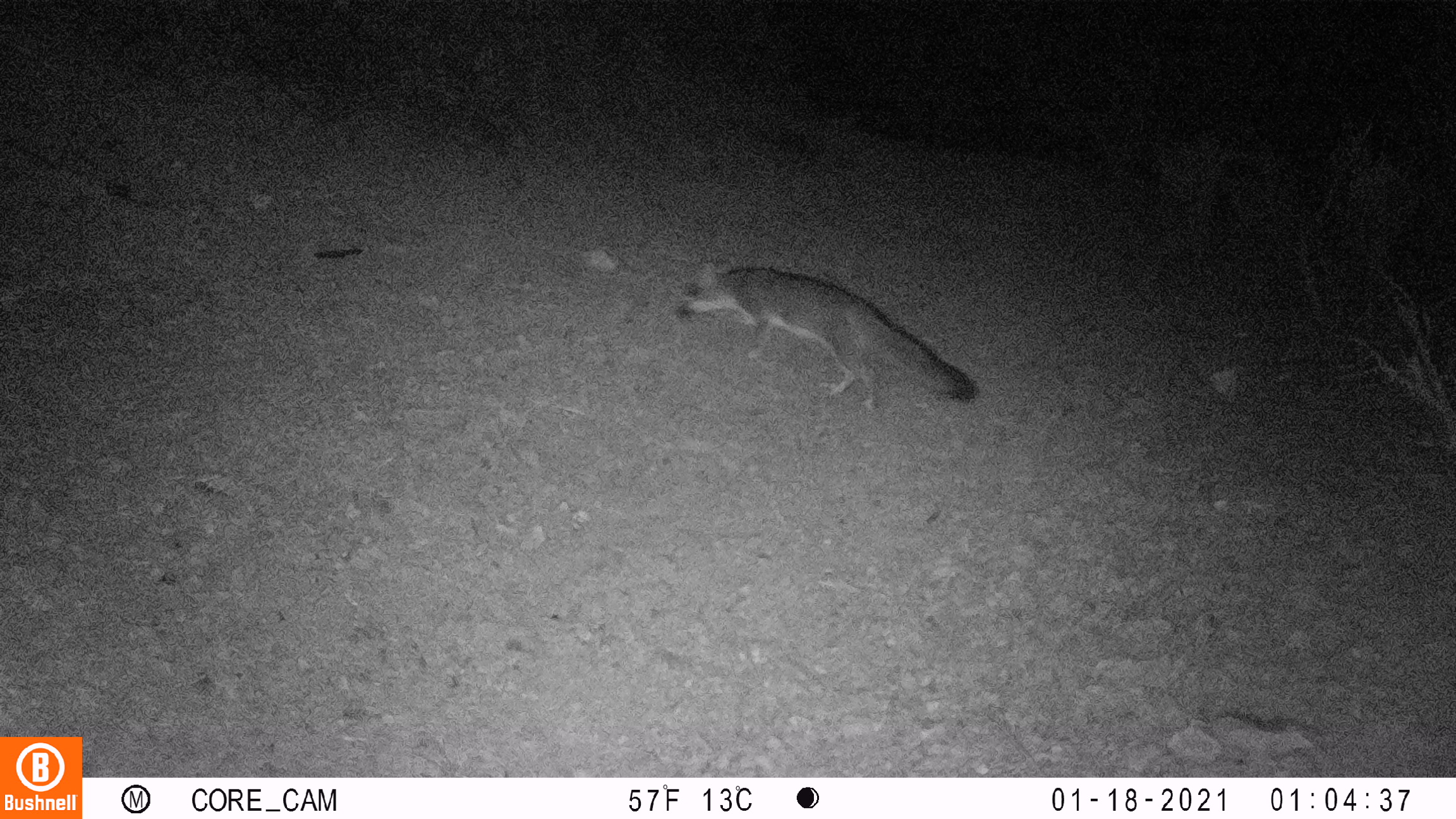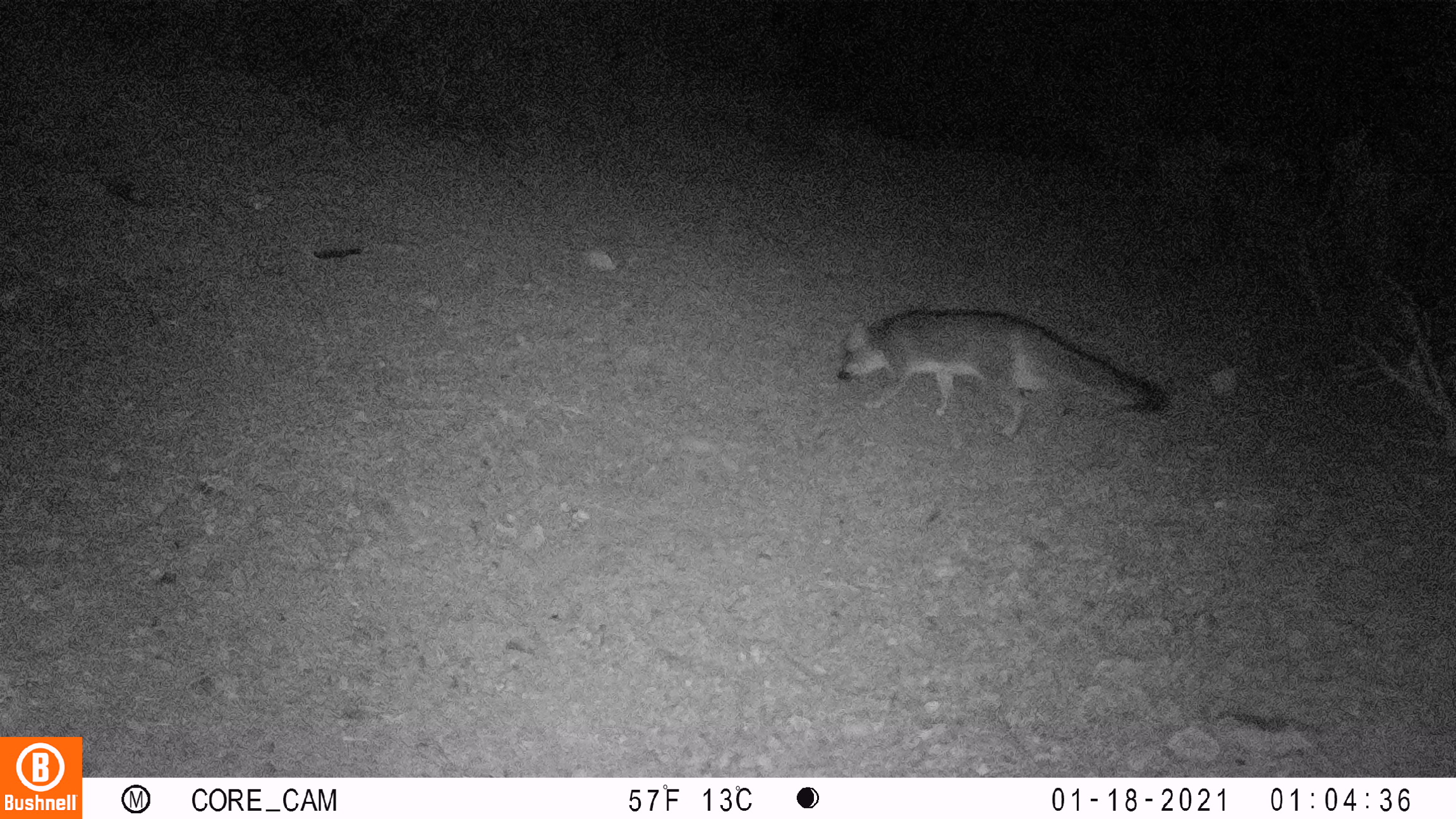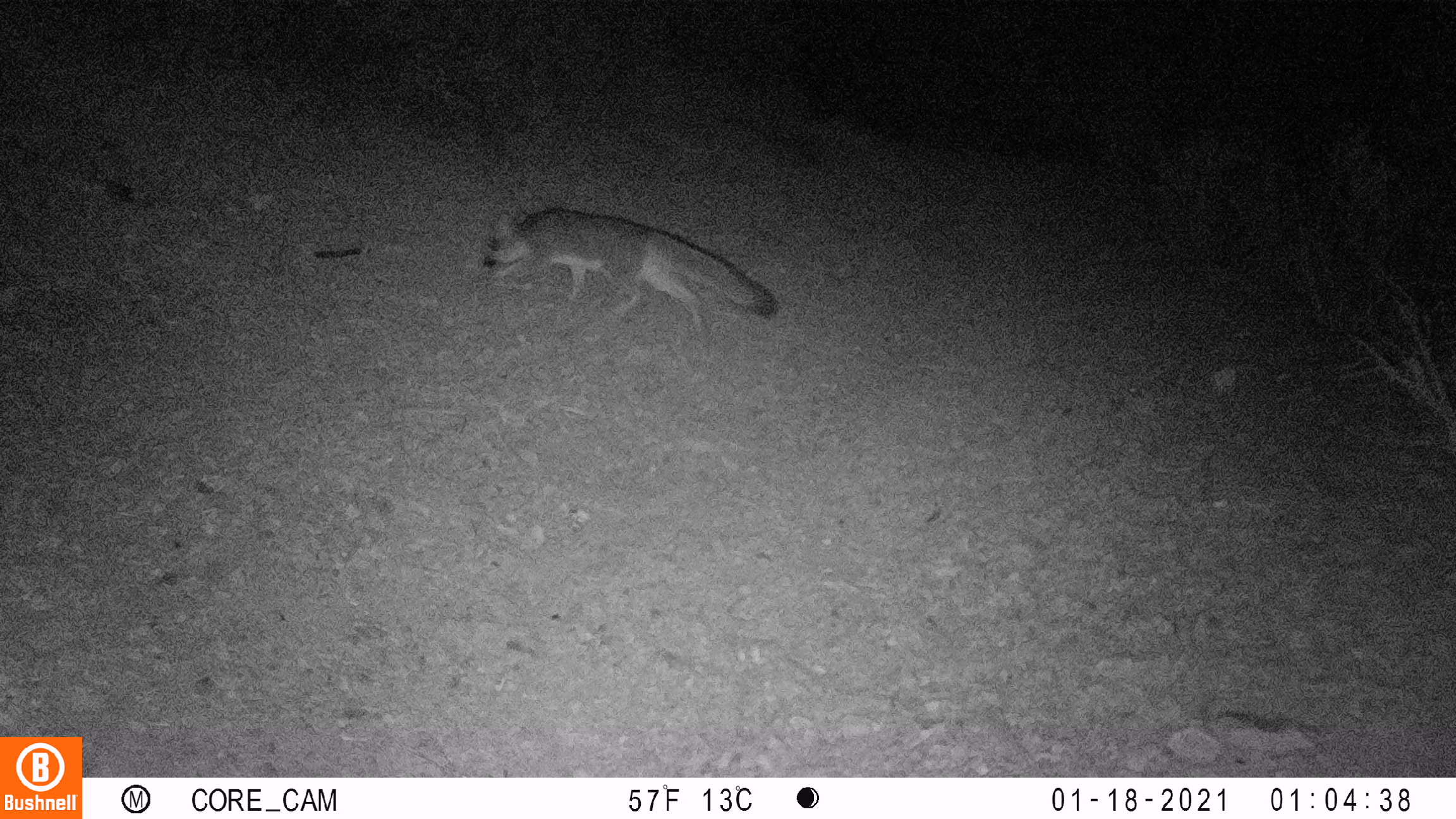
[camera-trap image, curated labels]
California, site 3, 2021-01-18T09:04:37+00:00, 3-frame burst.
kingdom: Animalia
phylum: Chordata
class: Mammalia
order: Carnivora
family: Canidae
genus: Urocyon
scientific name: Urocyon cinereoargenteus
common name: gray fox